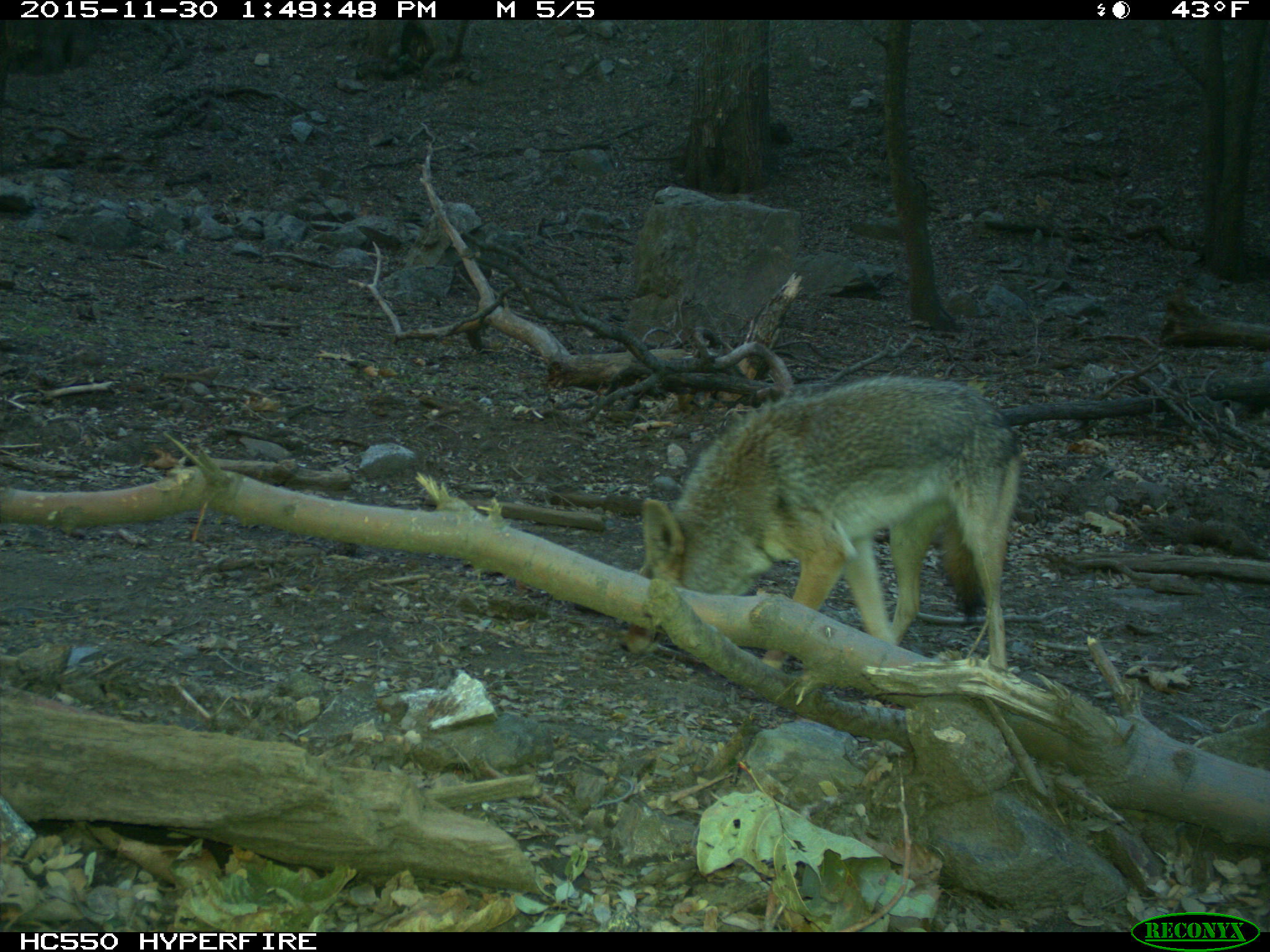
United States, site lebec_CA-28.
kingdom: Animalia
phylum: Chordata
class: Mammalia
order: Carnivora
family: Canidae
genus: Canis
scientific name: Canis latrans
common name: coyote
Canis latrans (coyote).